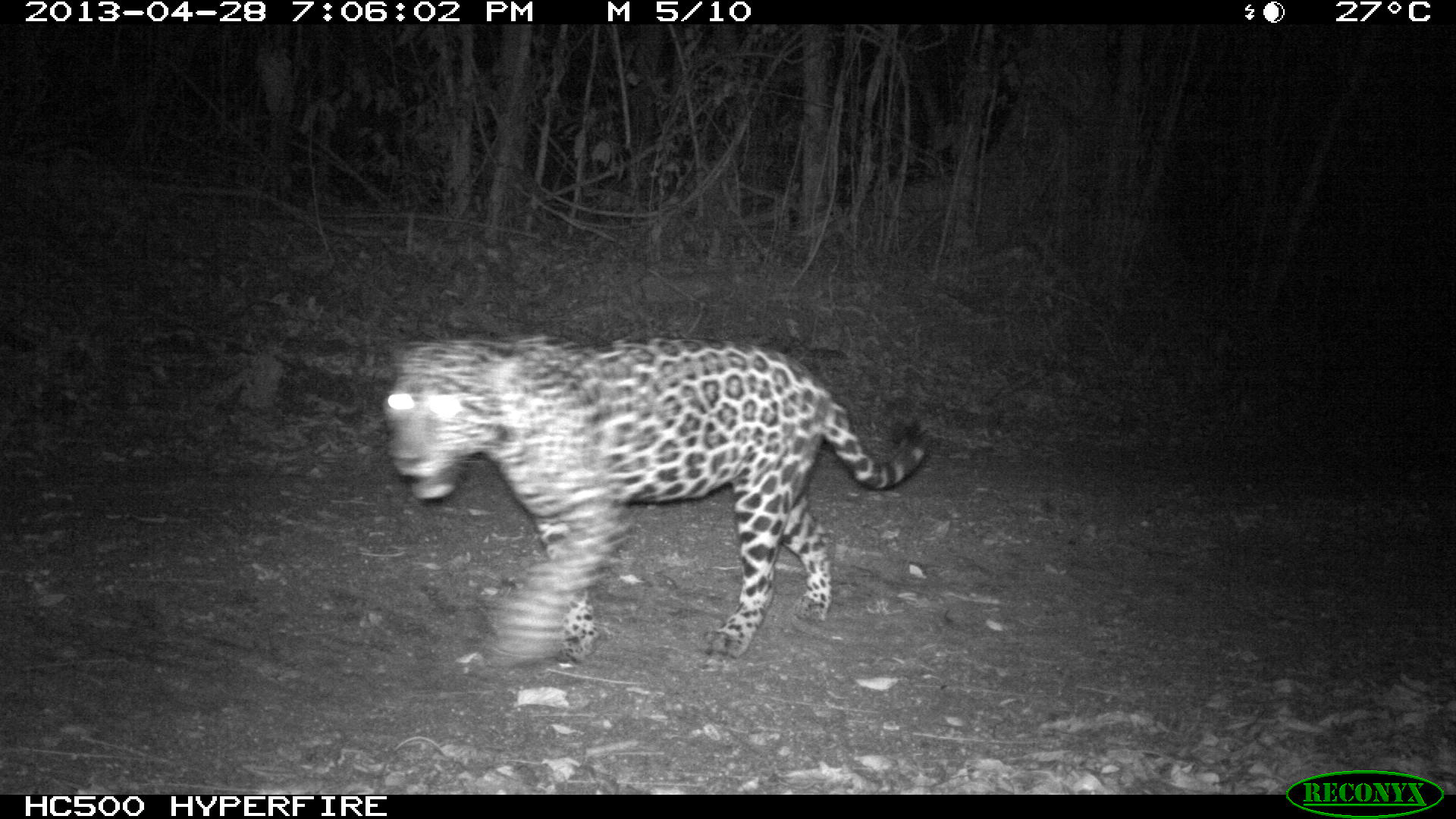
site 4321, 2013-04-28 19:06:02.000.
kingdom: Animalia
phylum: Chordata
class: Mammalia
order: Carnivora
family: Felidae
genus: Panthera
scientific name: Panthera onca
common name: jaguar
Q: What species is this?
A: Panthera onca (jaguar).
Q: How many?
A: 2.